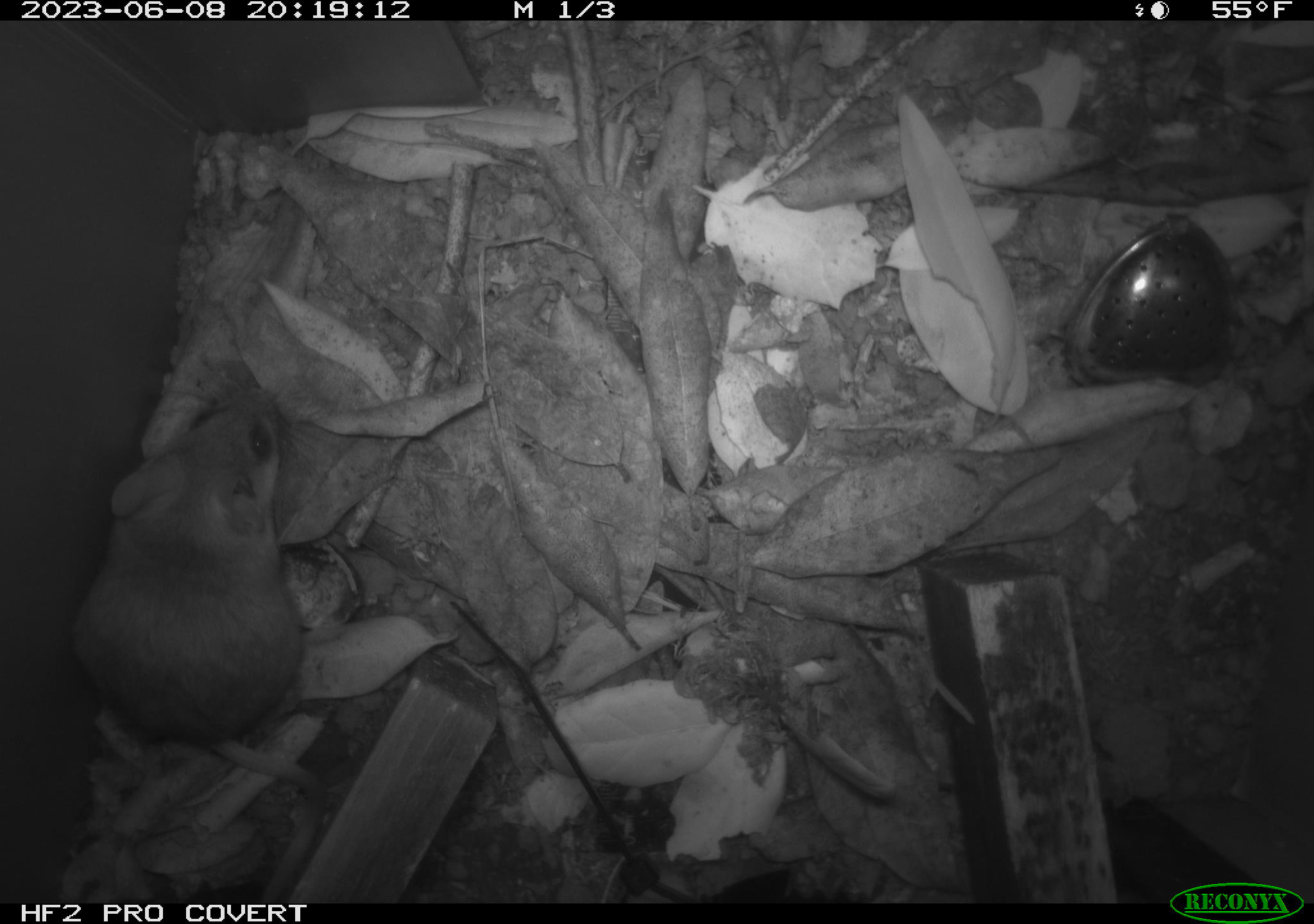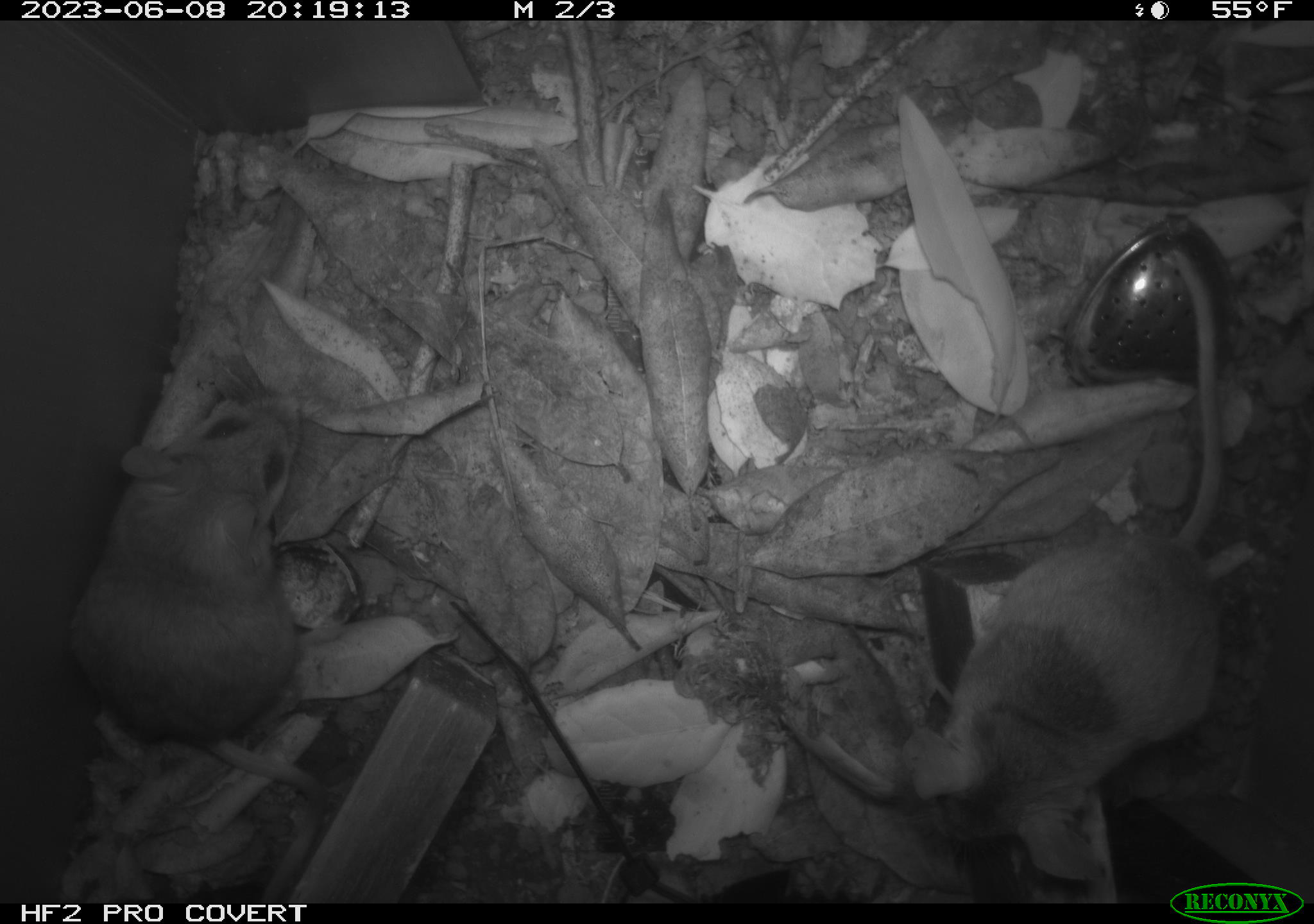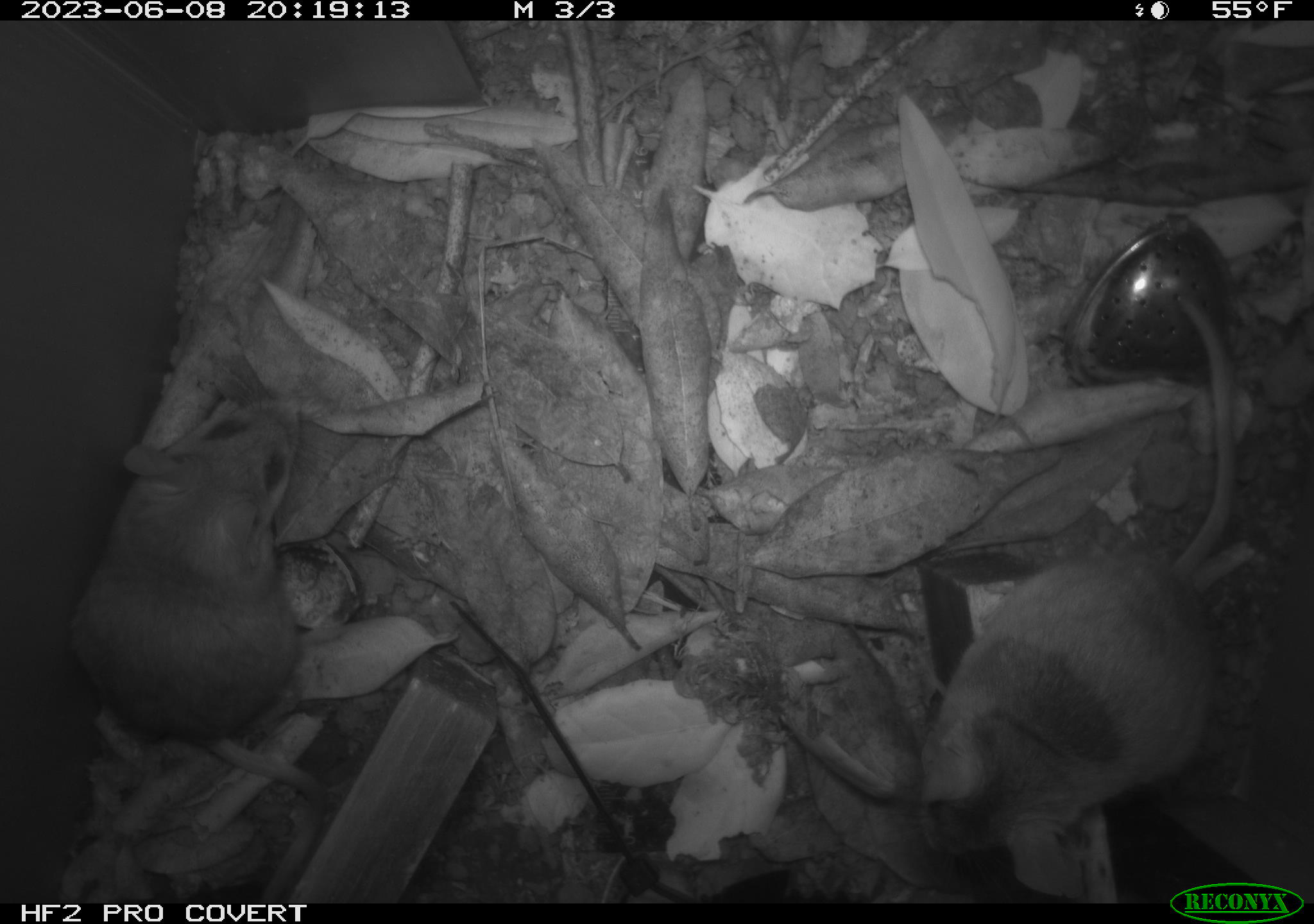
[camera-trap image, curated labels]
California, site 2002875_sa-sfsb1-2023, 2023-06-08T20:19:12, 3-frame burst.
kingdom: Animalia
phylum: Chordata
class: Mammalia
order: Rodentia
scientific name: Rodentia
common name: mouse species